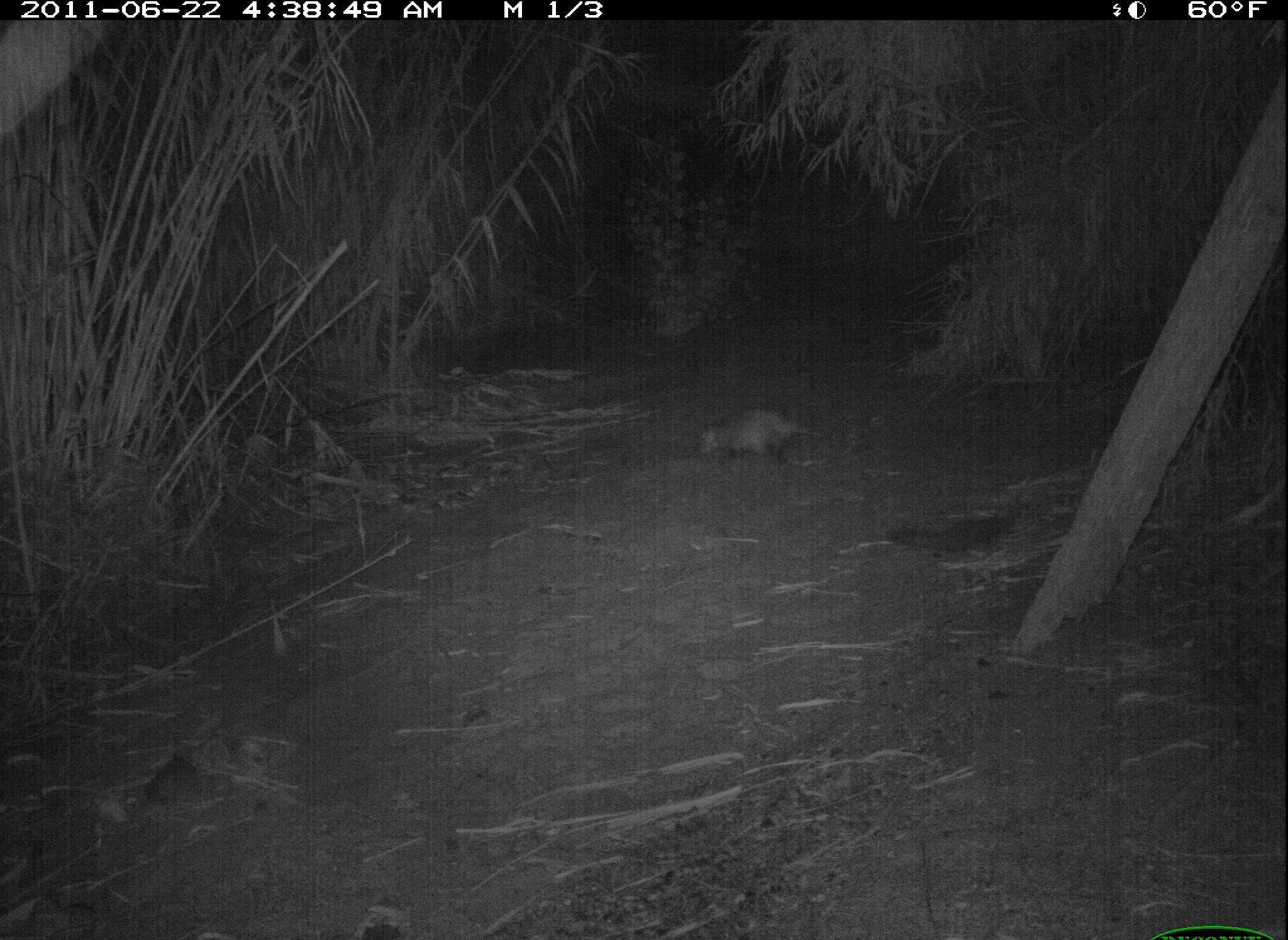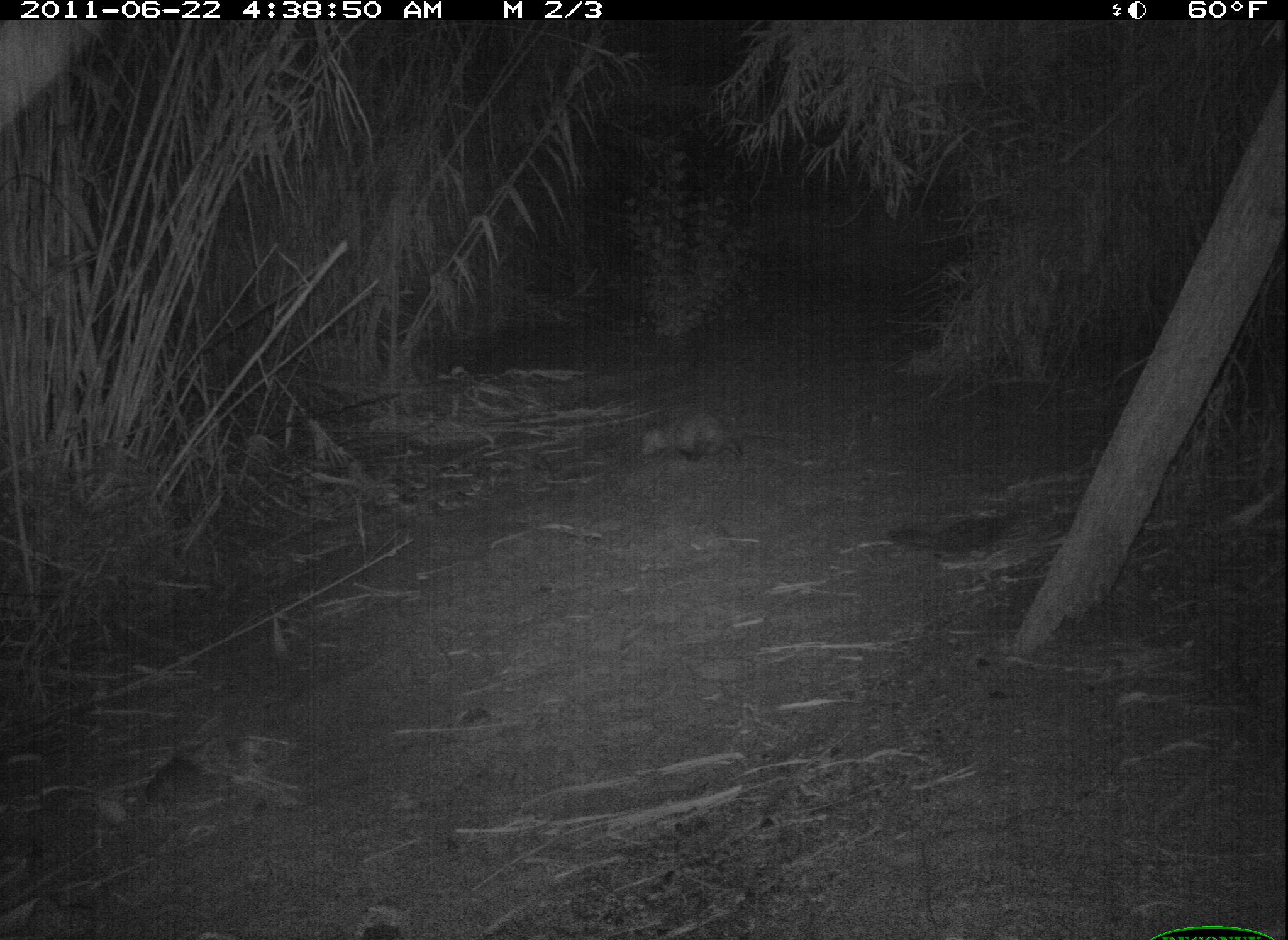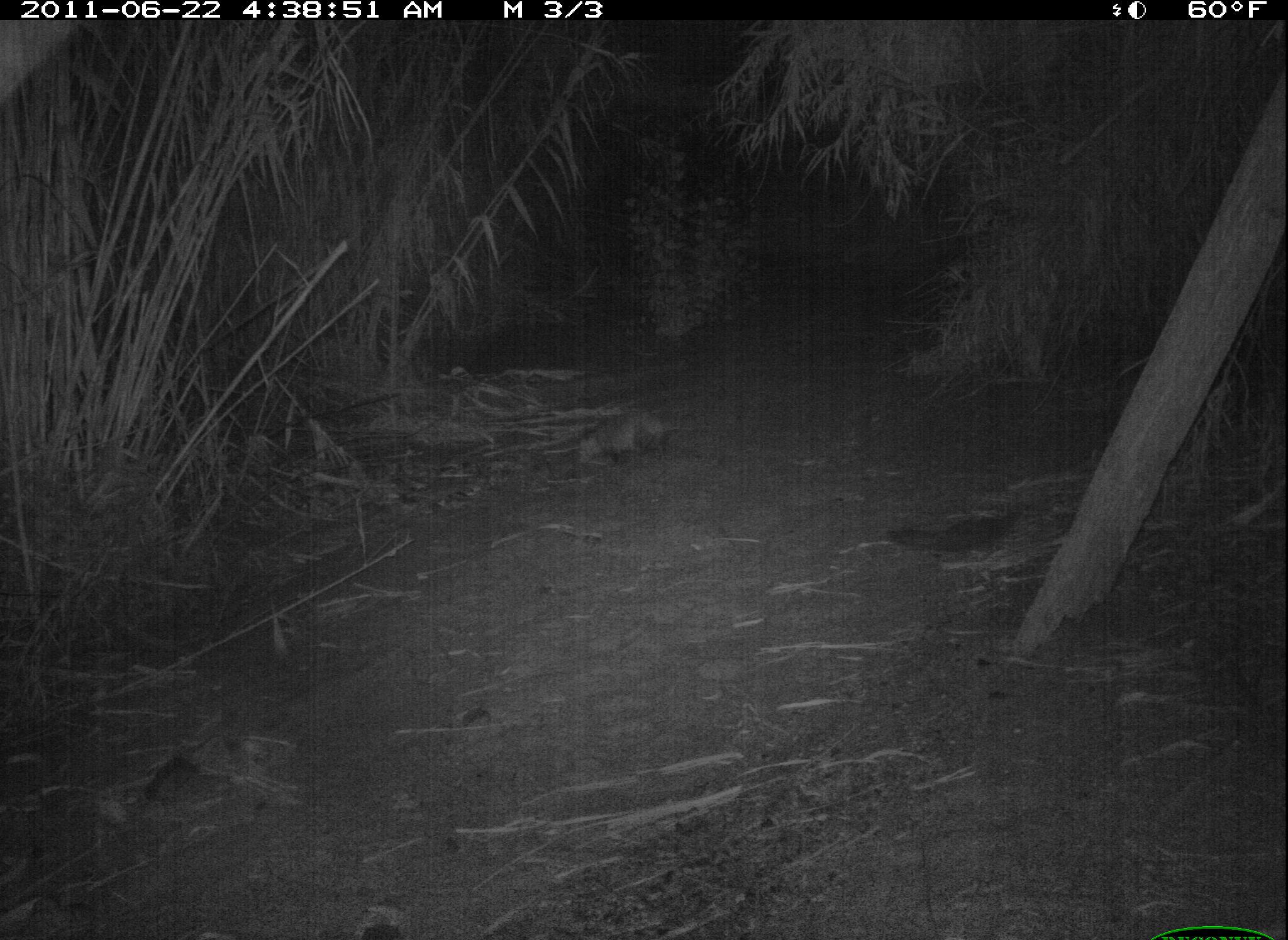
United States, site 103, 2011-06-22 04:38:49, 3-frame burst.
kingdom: Animalia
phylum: Chordata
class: Mammalia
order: Didelphimorphia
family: Didelphidae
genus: Didelphis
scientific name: Didelphis virginiana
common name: virginia opossum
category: opossum